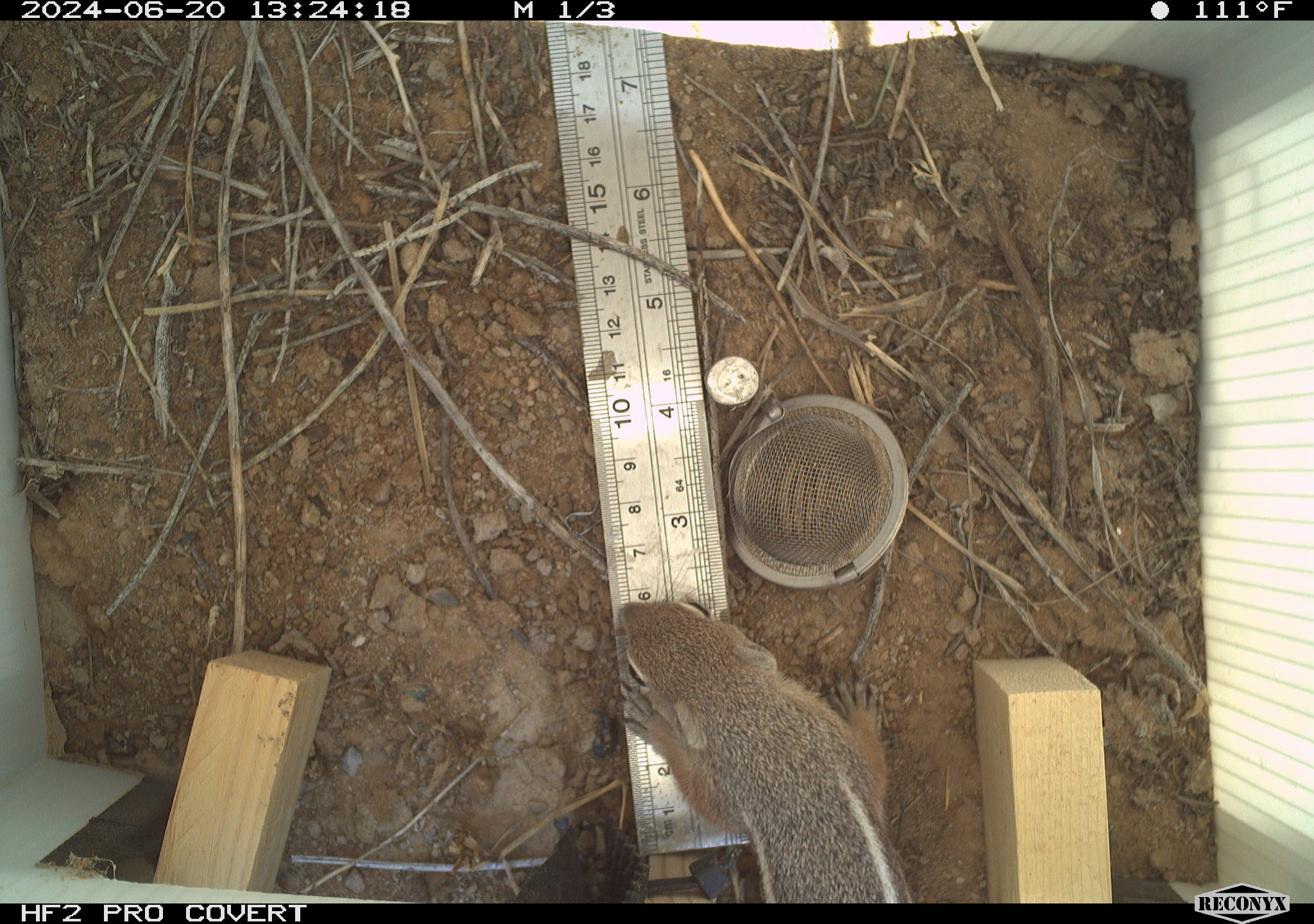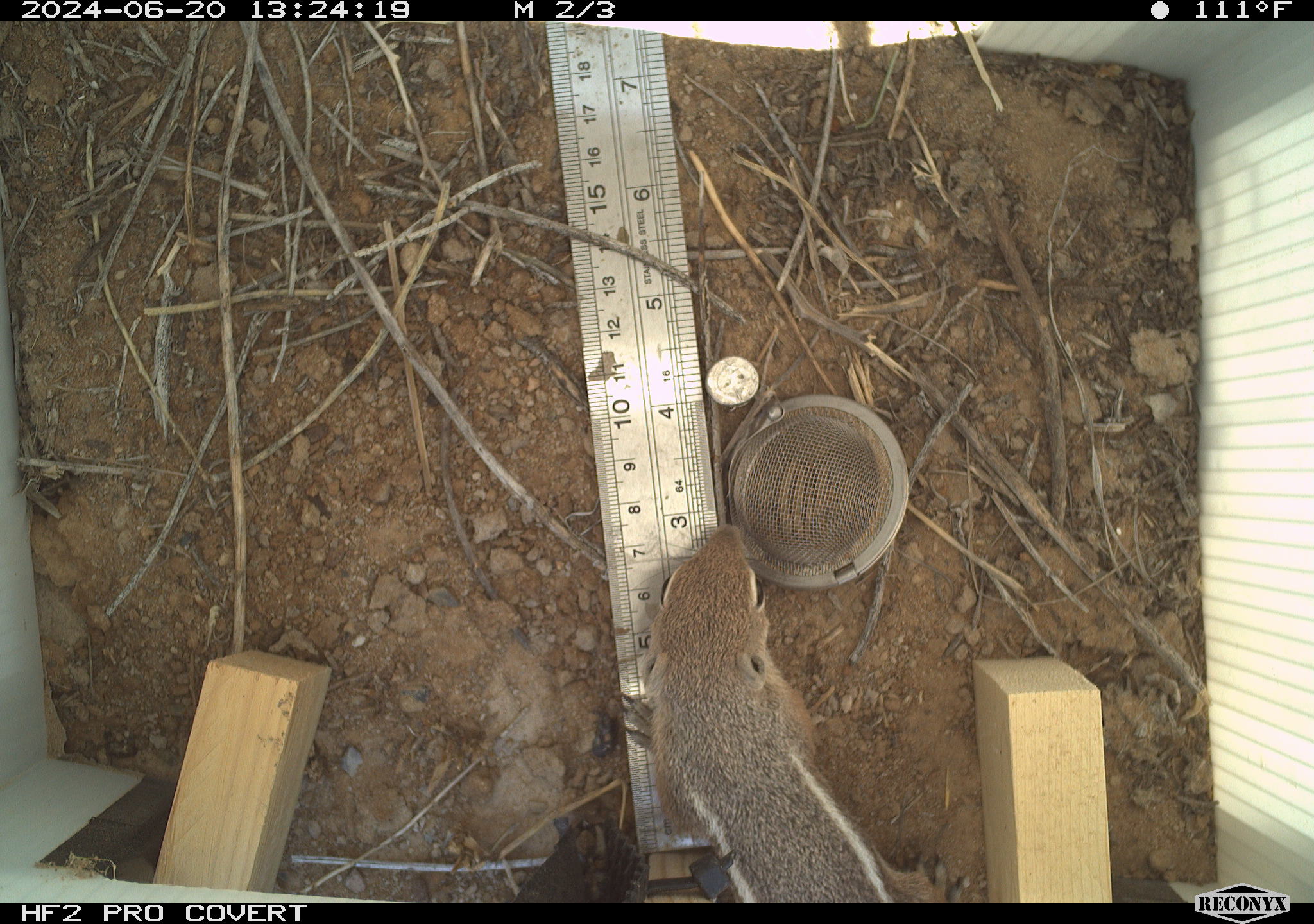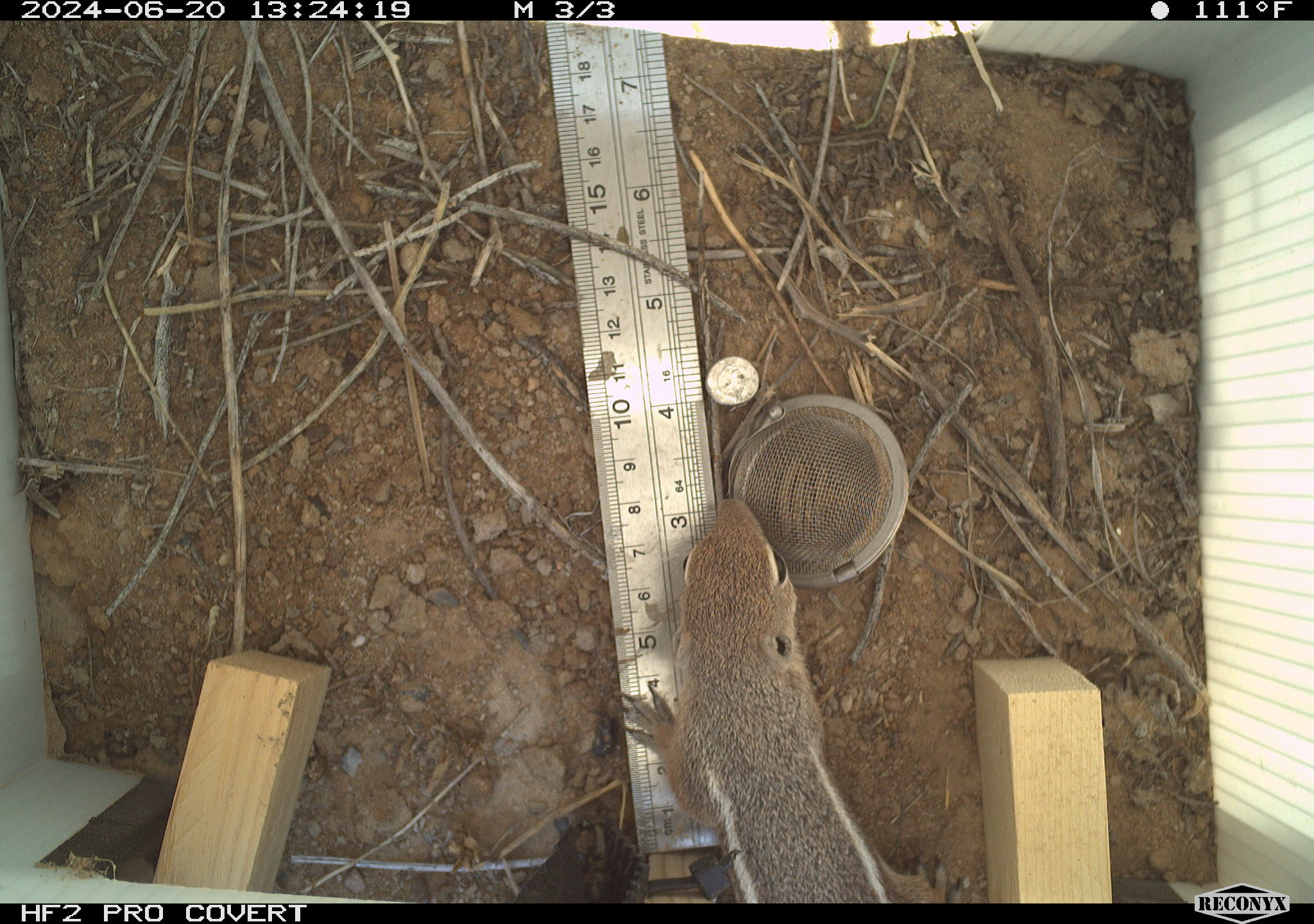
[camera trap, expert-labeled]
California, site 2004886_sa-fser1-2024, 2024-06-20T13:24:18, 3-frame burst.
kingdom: Animalia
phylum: Chordata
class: Mammalia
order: Rodentia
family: Sciuridae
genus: Ammospermophilus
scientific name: Ammospermophilus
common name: antelope ground squirrels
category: ammospermophilus species